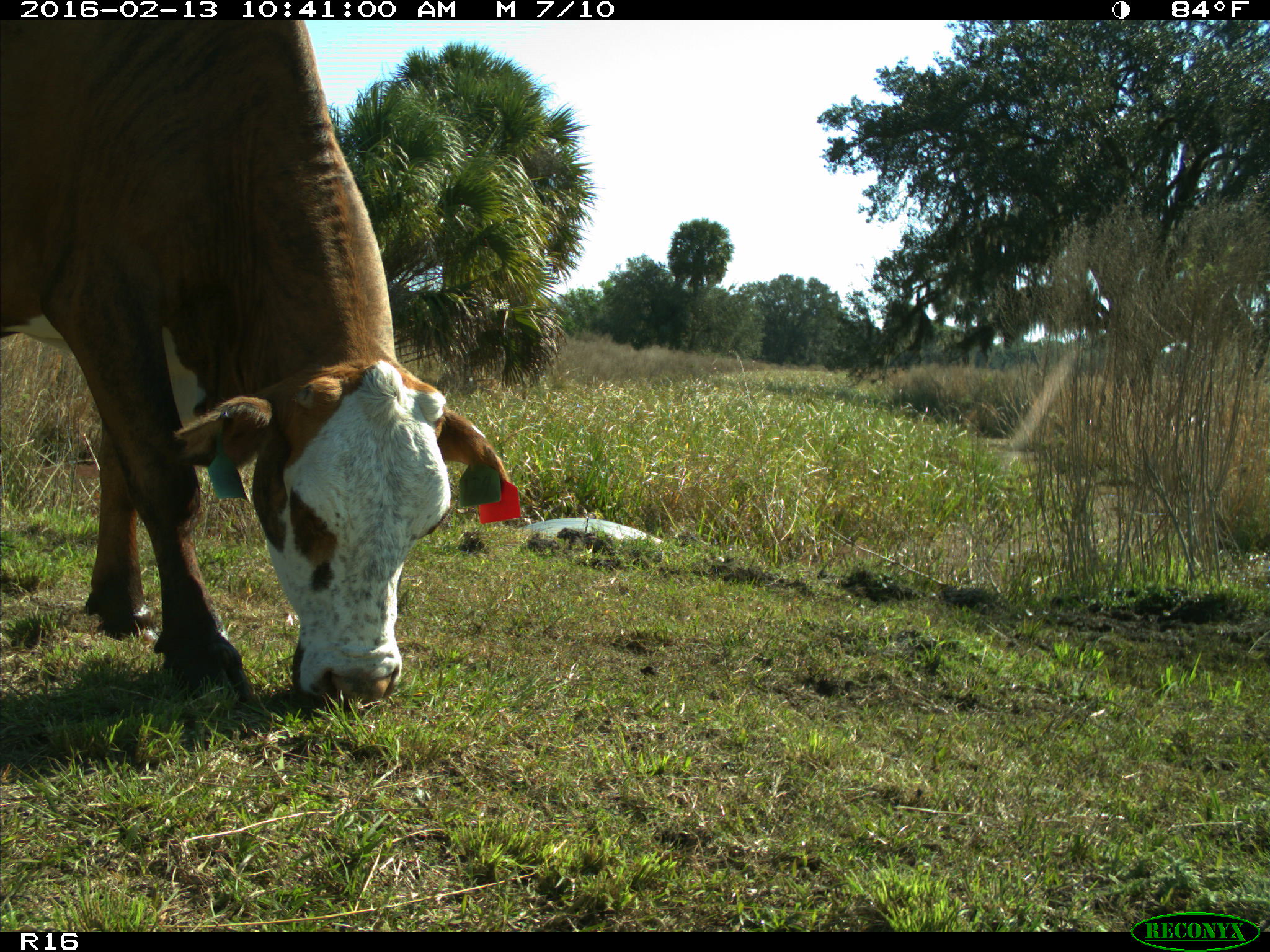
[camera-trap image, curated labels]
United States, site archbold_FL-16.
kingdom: Animalia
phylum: Chordata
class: Mammalia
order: Artiodactyla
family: Bovidae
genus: Bos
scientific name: Bos taurus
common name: domestic cow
Bos taurus (domestic cow).